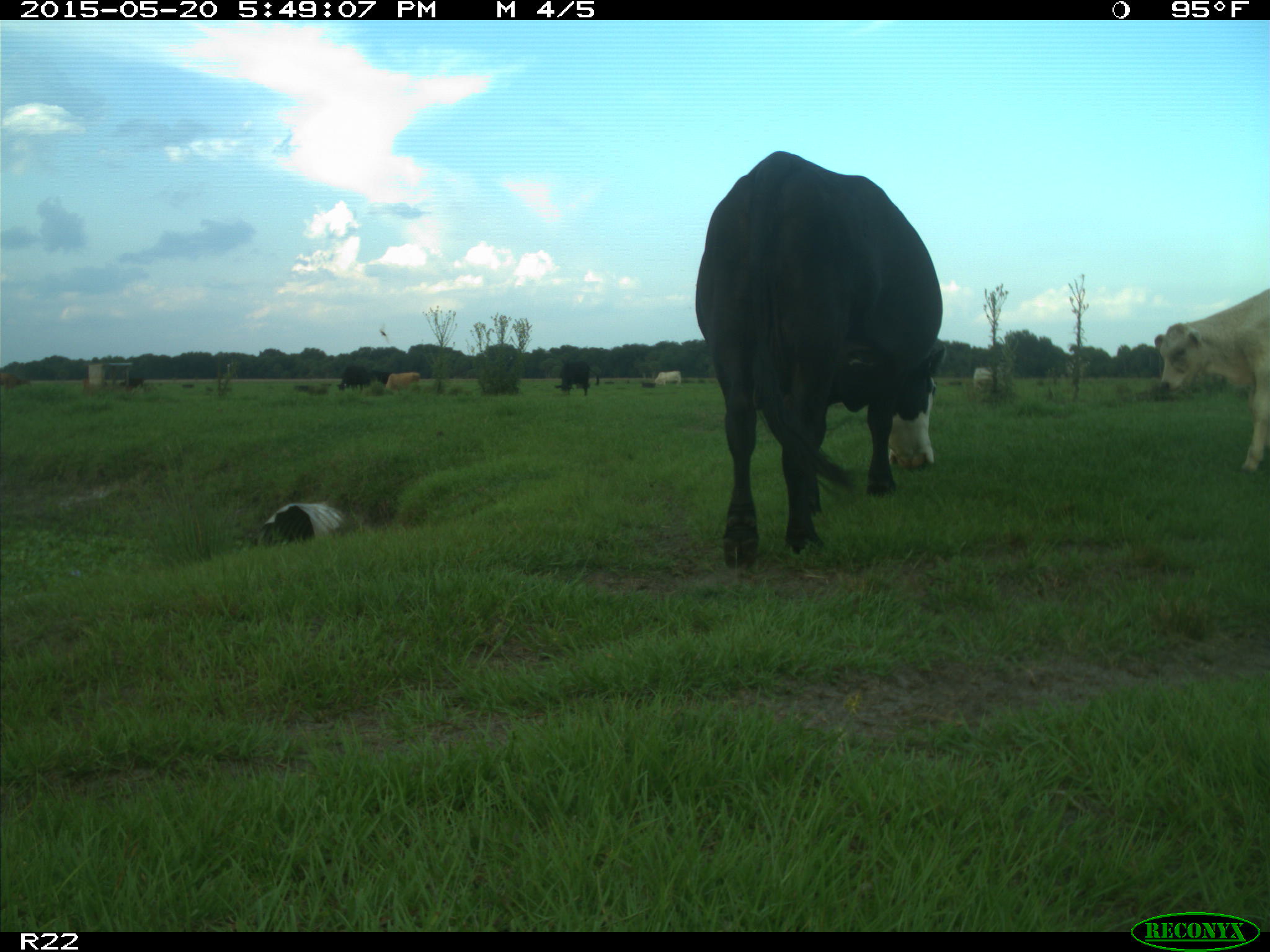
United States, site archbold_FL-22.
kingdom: Animalia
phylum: Chordata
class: Mammalia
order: Artiodactyla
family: Bovidae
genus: Bos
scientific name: Bos taurus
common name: domestic cow